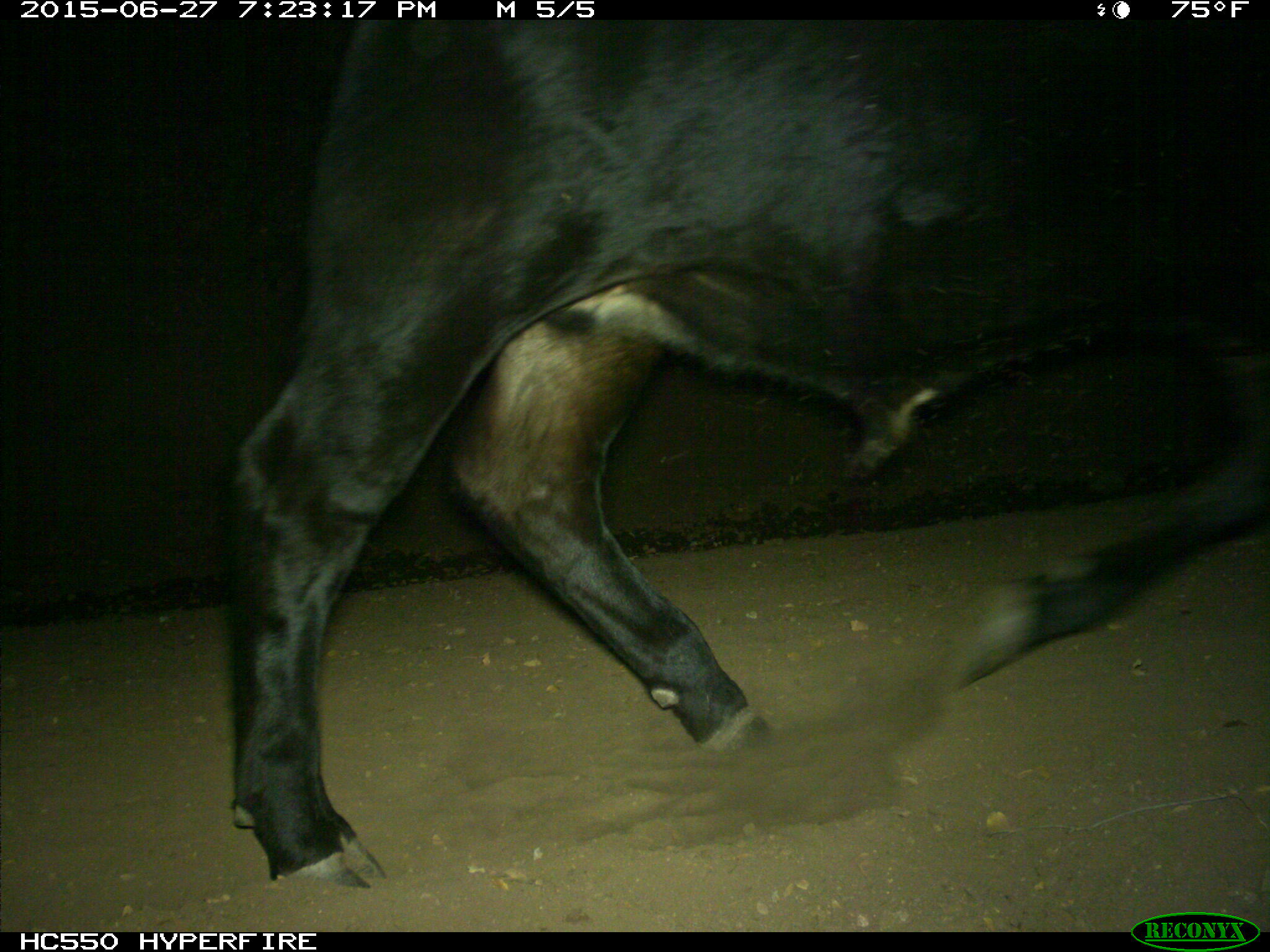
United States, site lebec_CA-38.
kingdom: Animalia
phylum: Chordata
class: Mammalia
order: Artiodactyla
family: Bovidae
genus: Bos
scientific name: Bos taurus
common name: domestic cow